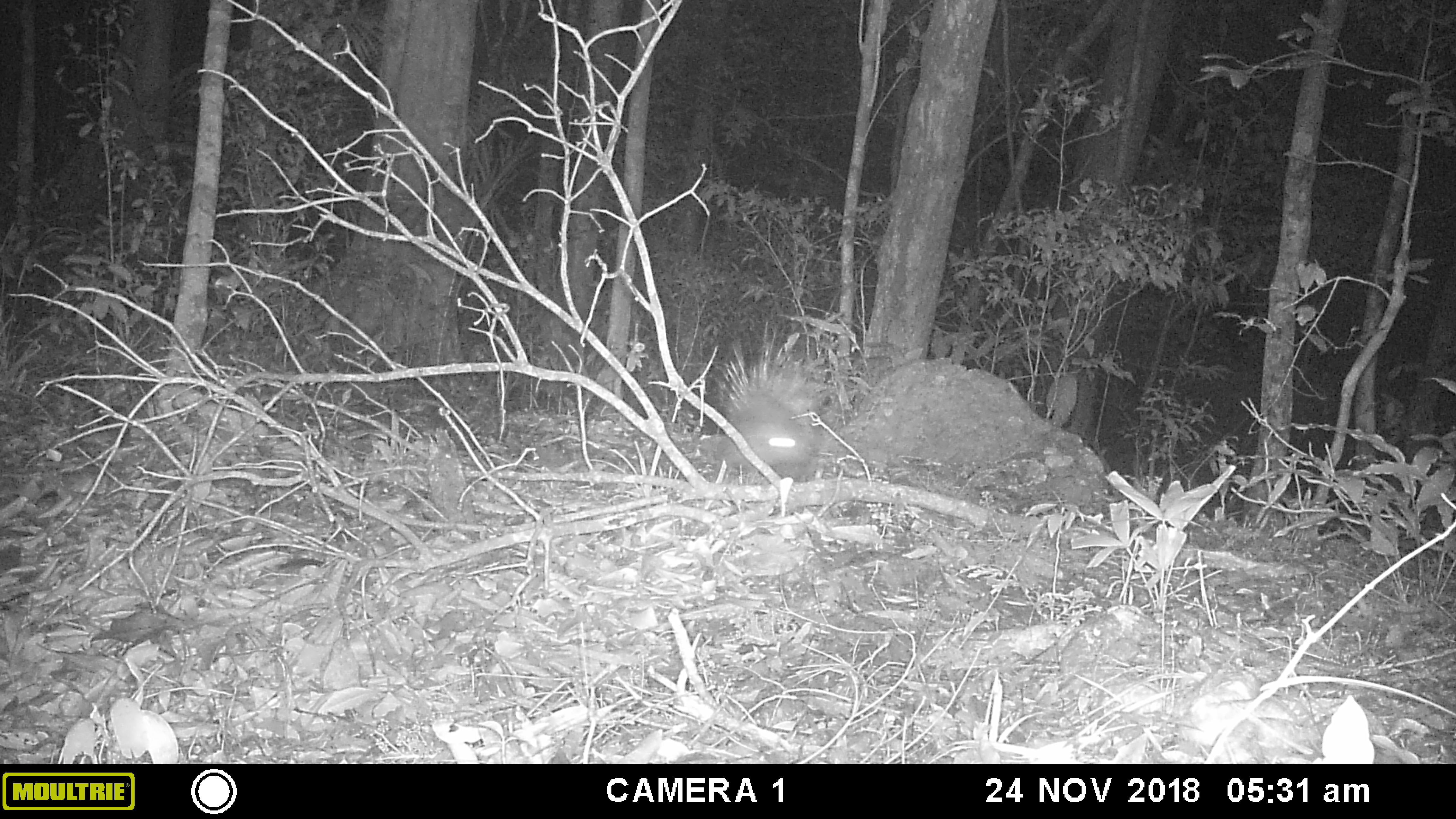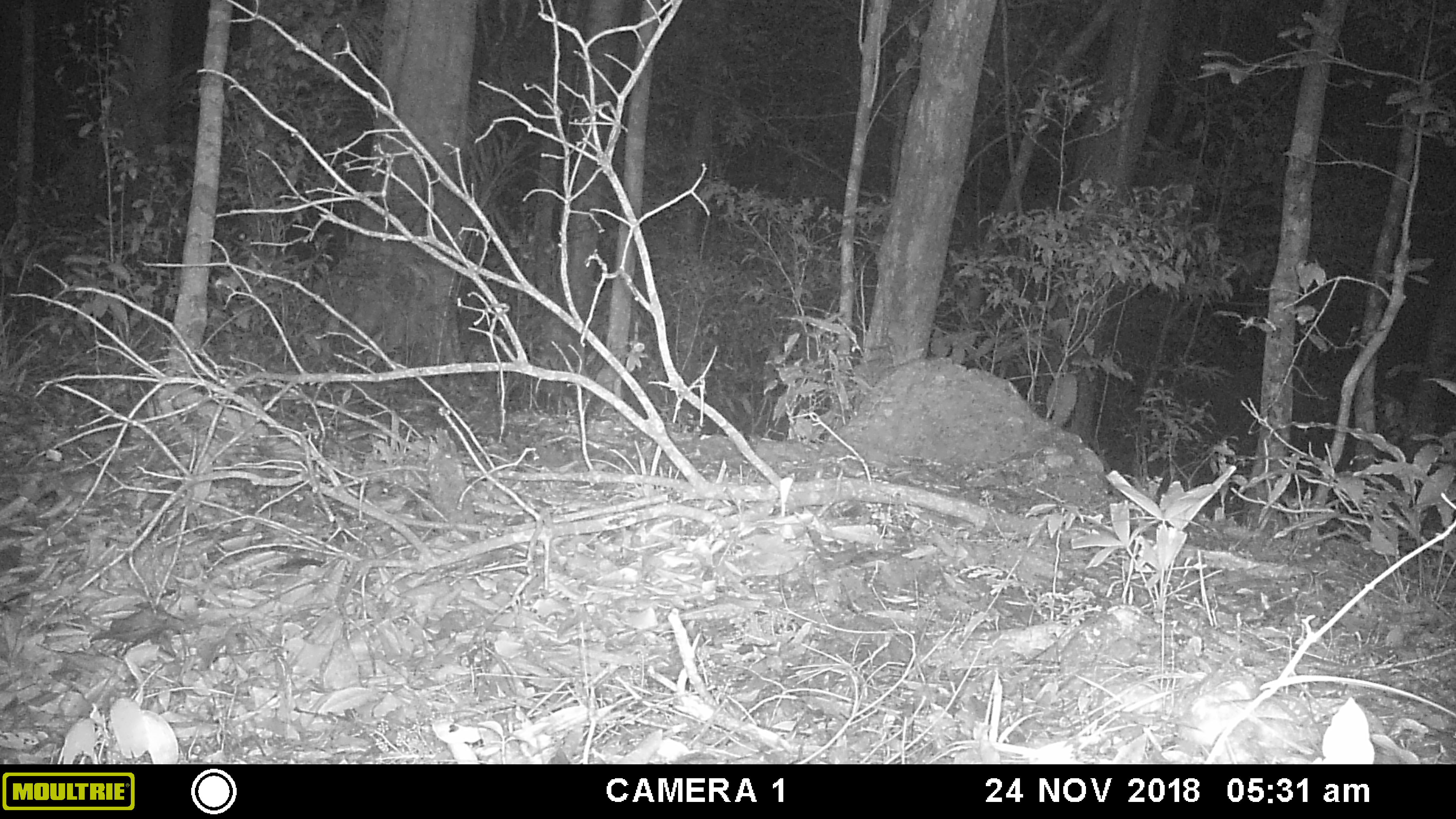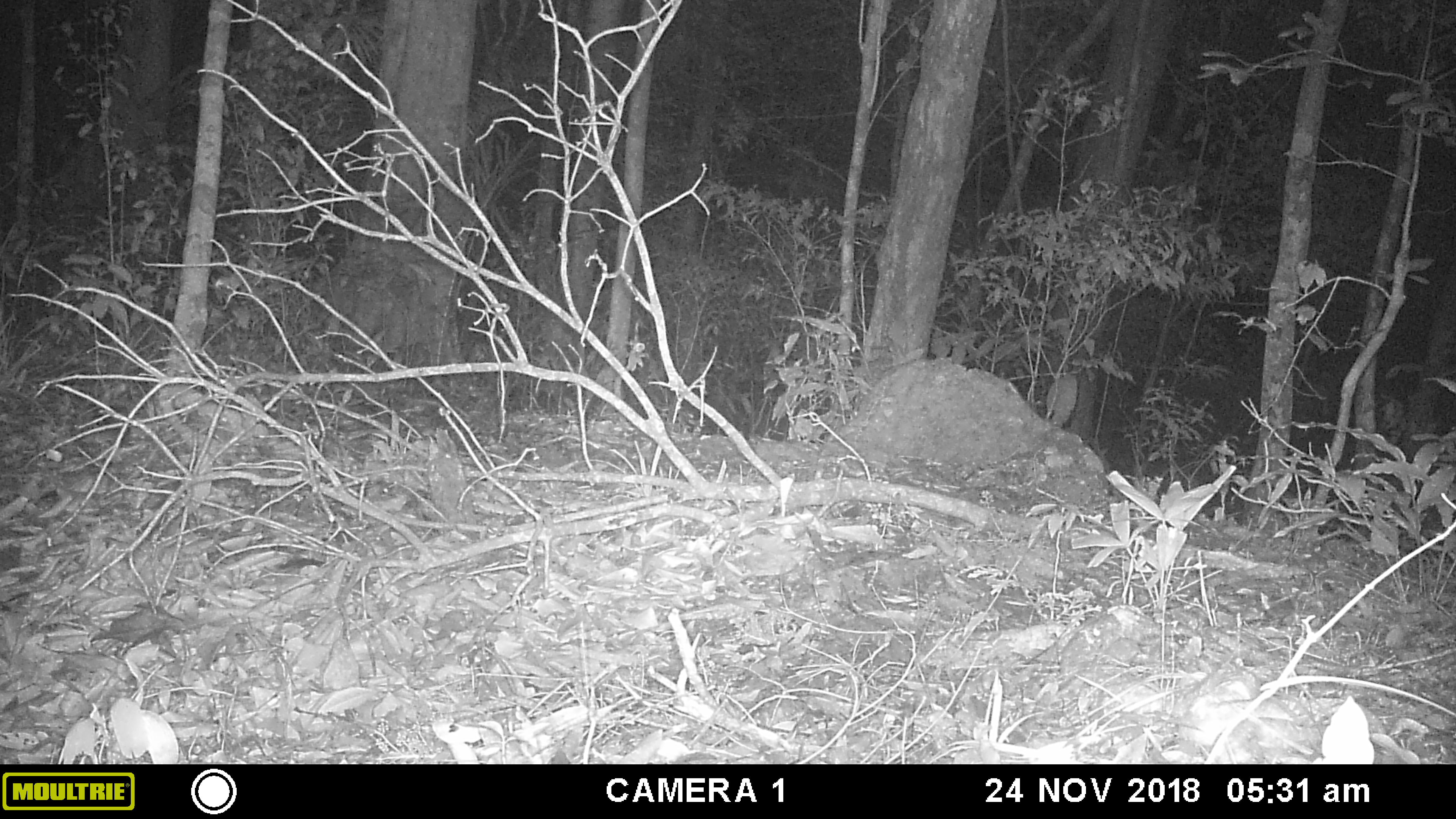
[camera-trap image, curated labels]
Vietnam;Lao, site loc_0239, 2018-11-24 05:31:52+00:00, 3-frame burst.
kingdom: Animalia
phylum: Chordata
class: Mammalia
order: Rodentia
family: Hystricidae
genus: Hystrix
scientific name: Hystrix brachyura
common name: malayan porcupine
Malayan porcupine (Hystrix brachyura). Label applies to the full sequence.